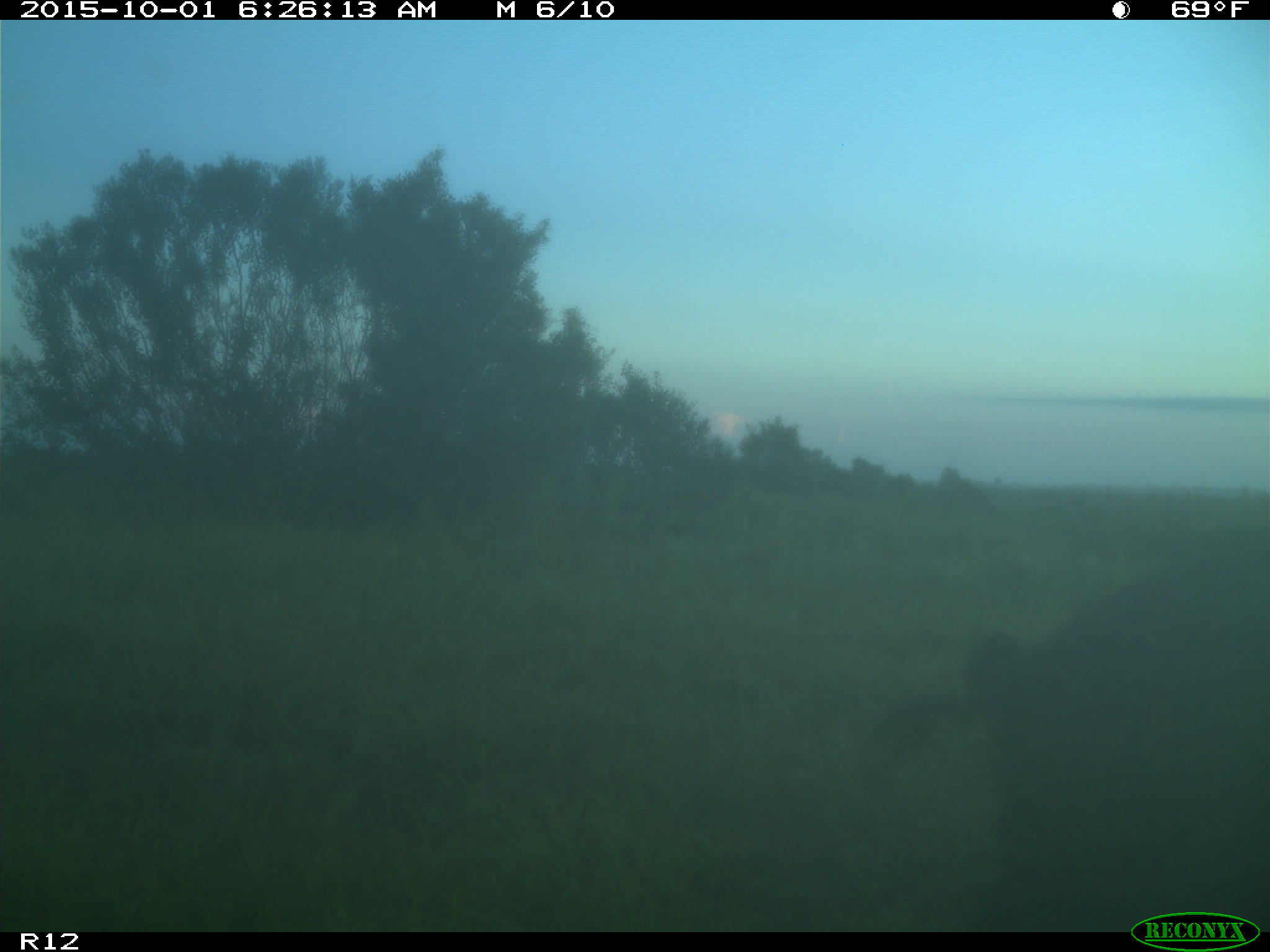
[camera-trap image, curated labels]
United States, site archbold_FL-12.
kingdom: Animalia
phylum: Chordata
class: Mammalia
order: Artiodactyla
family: Suidae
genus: Sus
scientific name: Sus scrofa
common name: wild boar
Sus scrofa (wild boar).